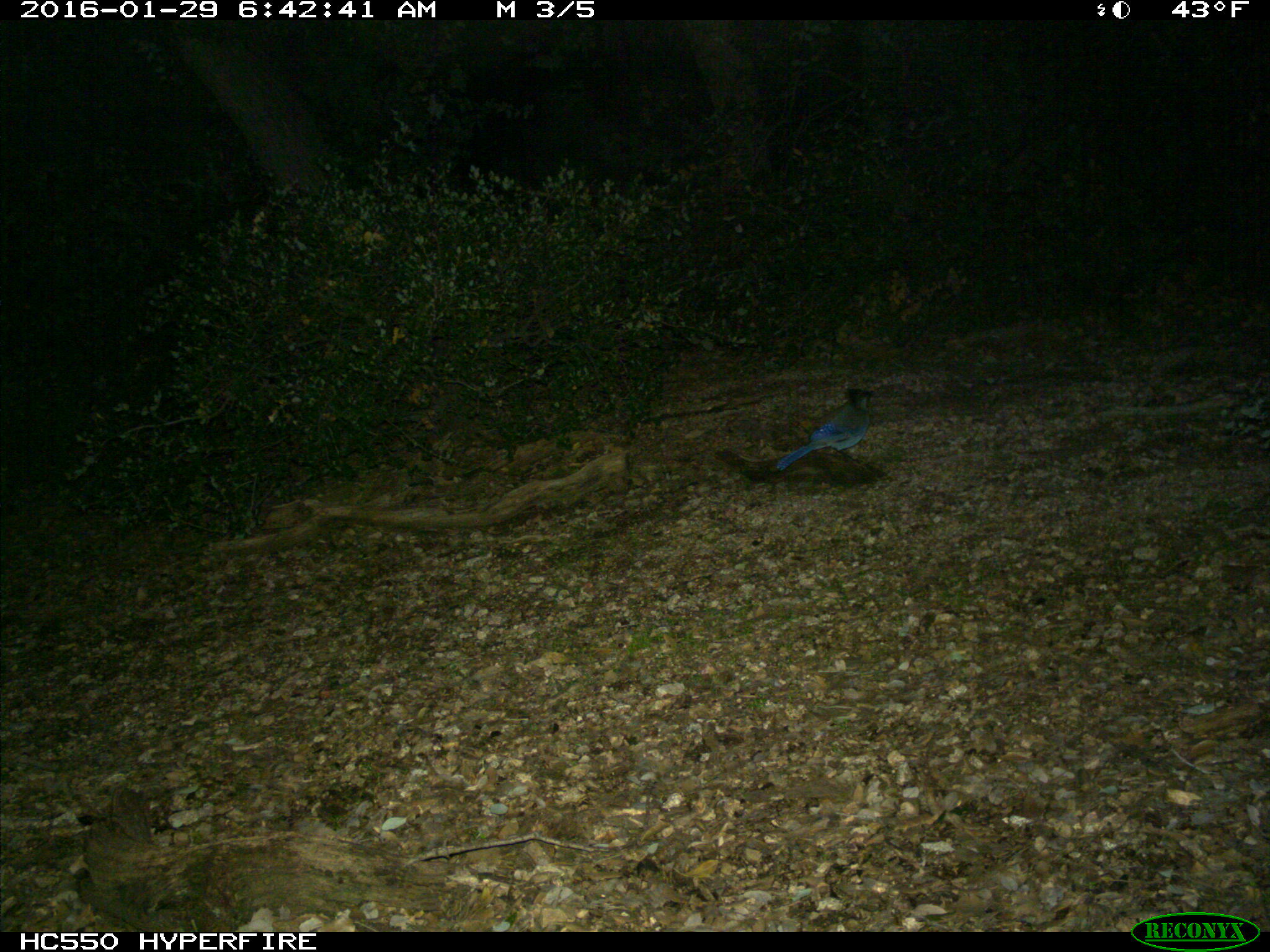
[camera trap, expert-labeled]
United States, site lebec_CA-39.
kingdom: Animalia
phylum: Chordata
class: Aves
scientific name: Aves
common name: birds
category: unidentified bird